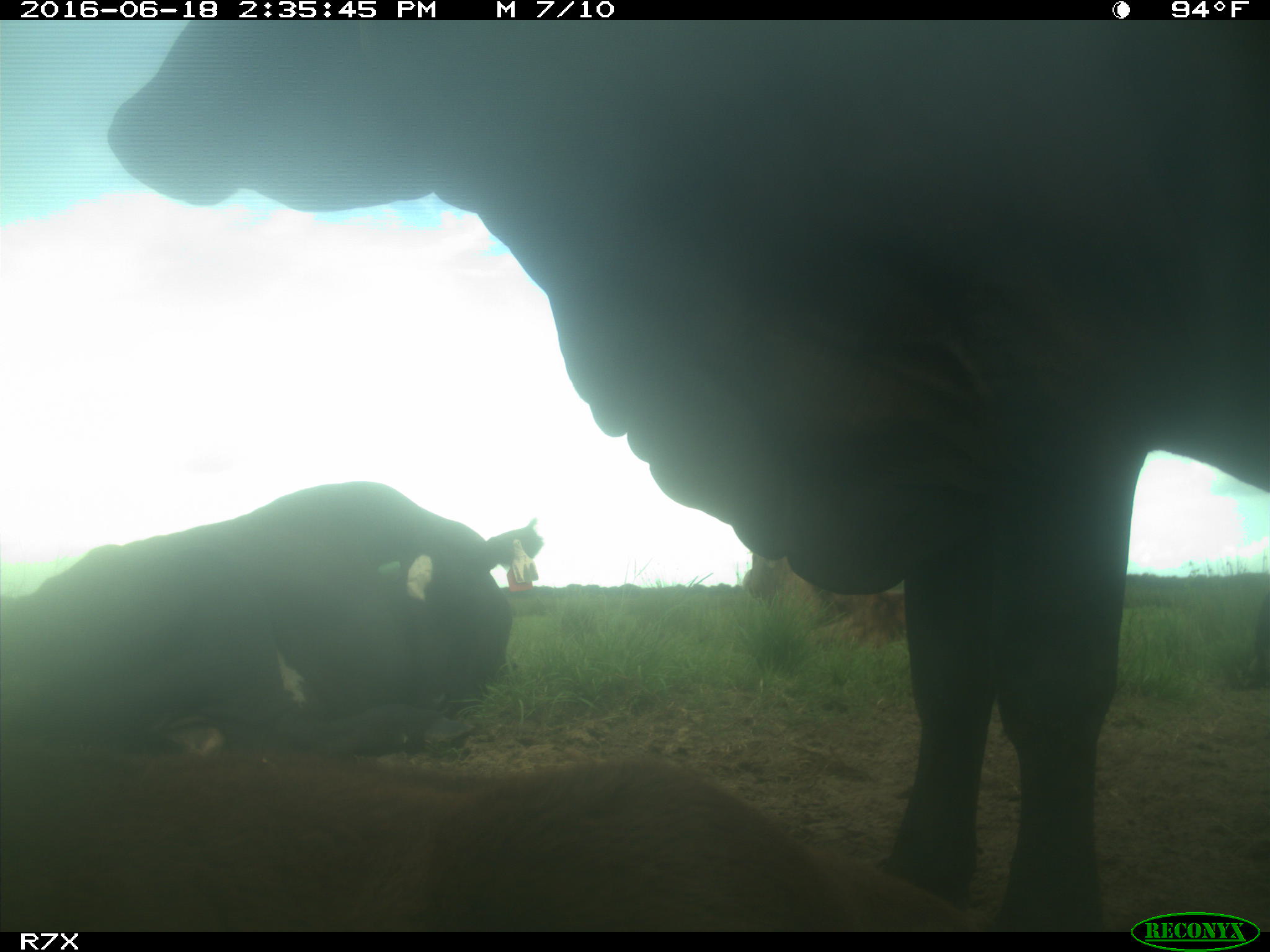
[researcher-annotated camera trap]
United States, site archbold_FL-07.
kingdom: Animalia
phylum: Chordata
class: Mammalia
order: Artiodactyla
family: Bovidae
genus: Bos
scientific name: Bos taurus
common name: domestic cow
Bos taurus (domestic cow).